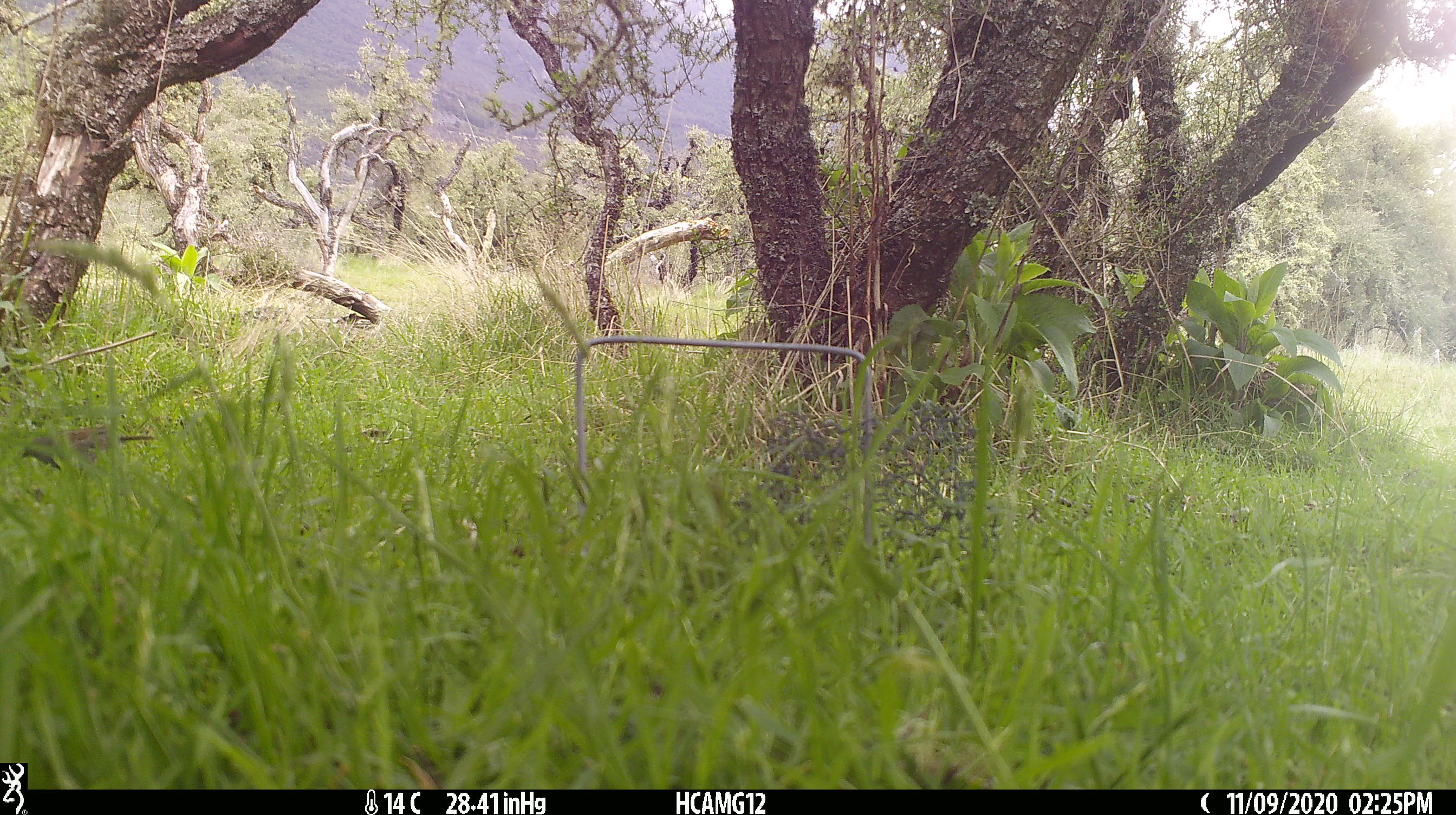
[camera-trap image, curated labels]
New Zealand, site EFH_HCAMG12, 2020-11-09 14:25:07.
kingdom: Animalia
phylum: Chordata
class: Aves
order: Passeriformes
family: Prunellidae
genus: Prunella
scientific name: Prunella modularis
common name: dunnock